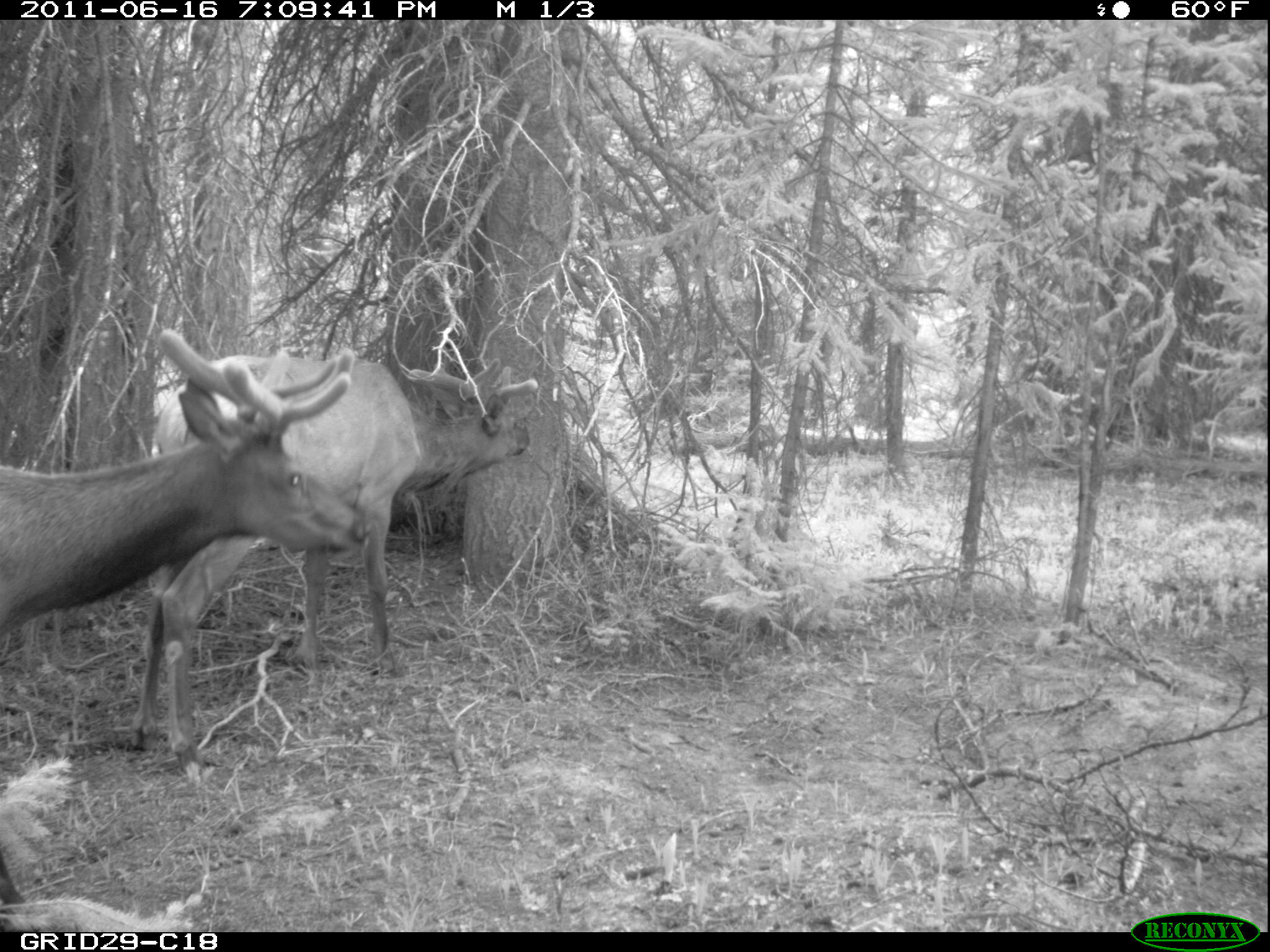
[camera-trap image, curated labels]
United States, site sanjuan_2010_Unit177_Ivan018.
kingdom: Animalia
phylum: Chordata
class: Mammalia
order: Artiodactyla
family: Cervidae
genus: Cervus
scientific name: Cervus elaphus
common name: red deer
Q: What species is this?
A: Cervus elaphus (red deer).